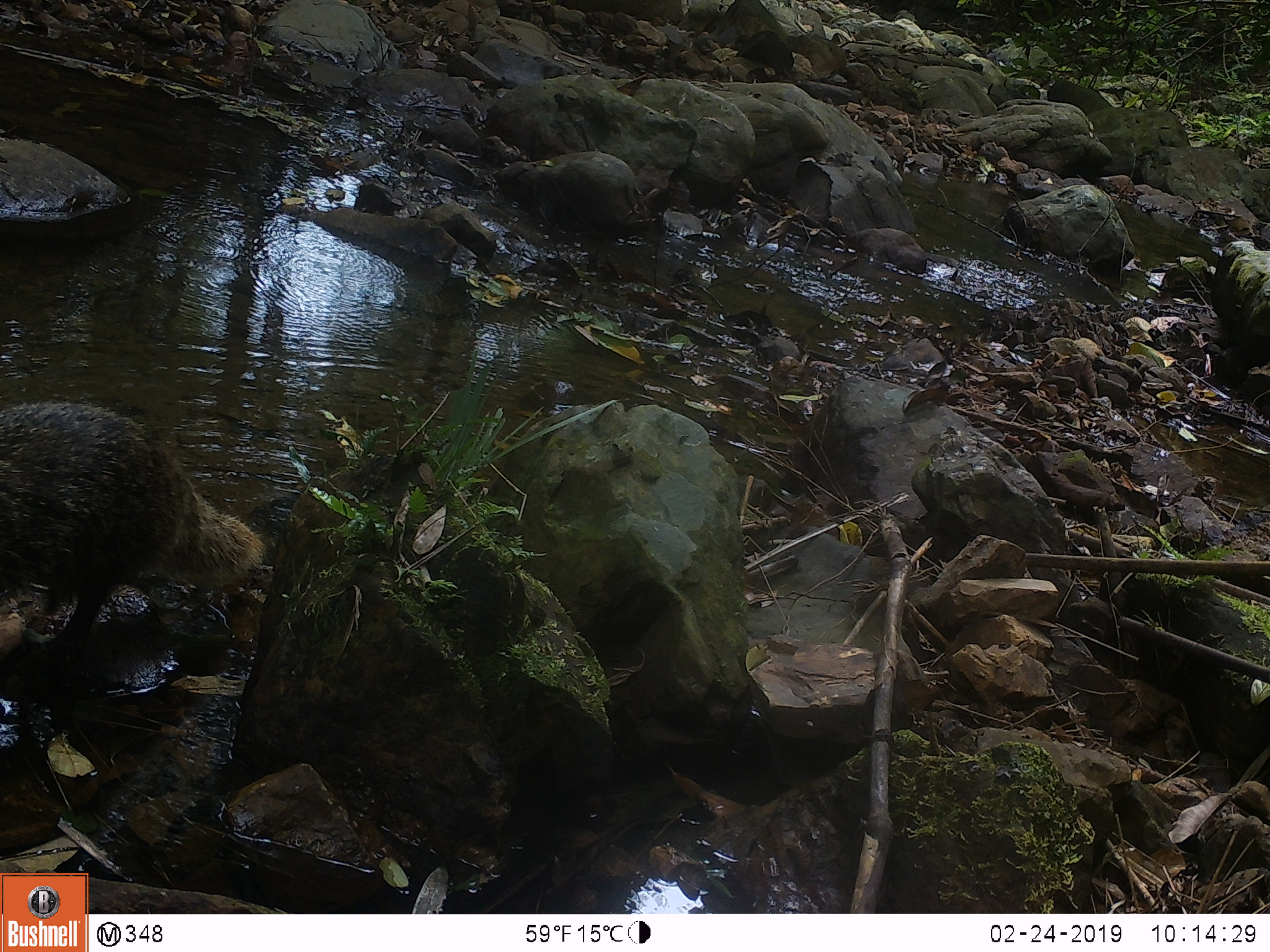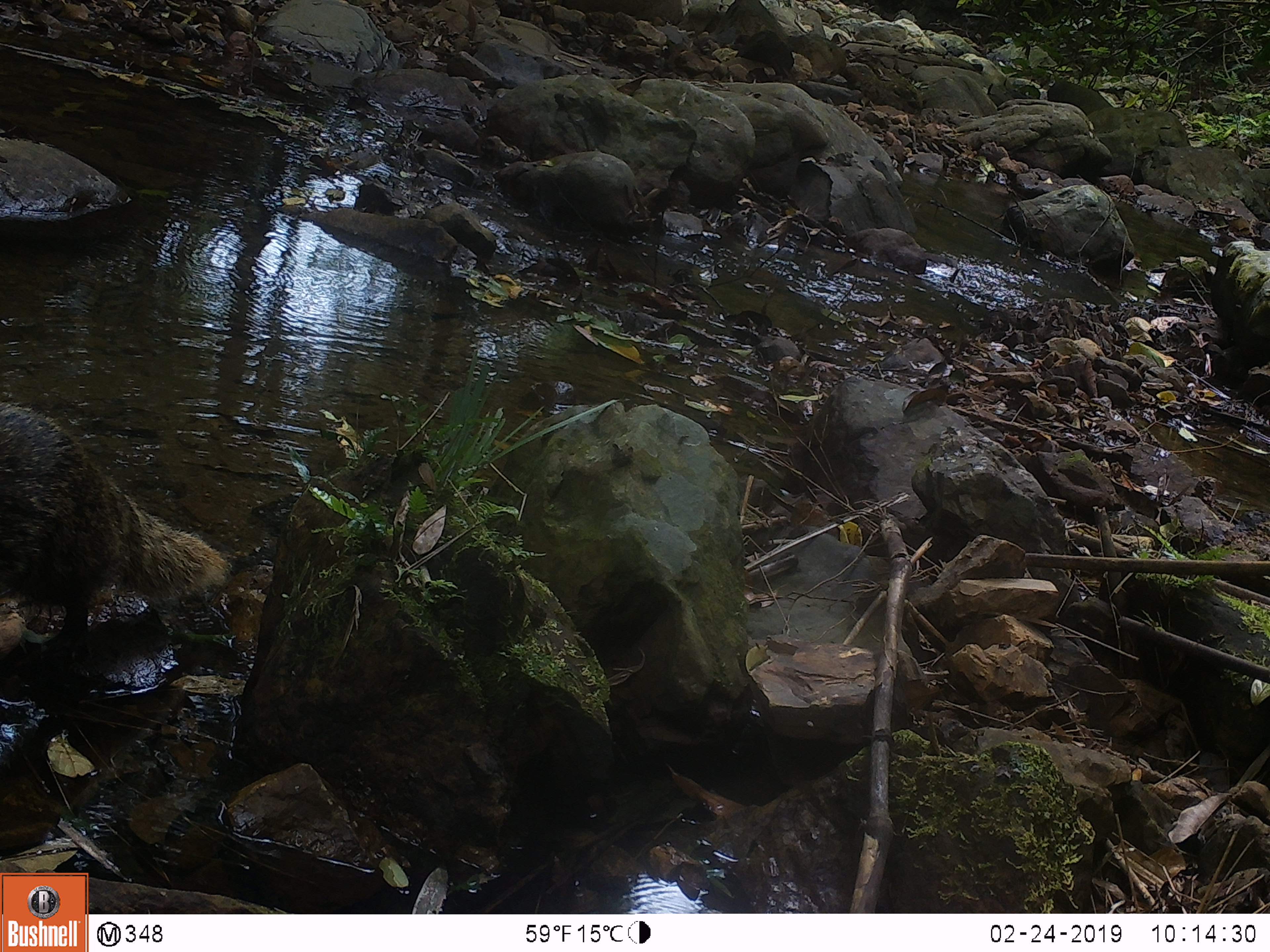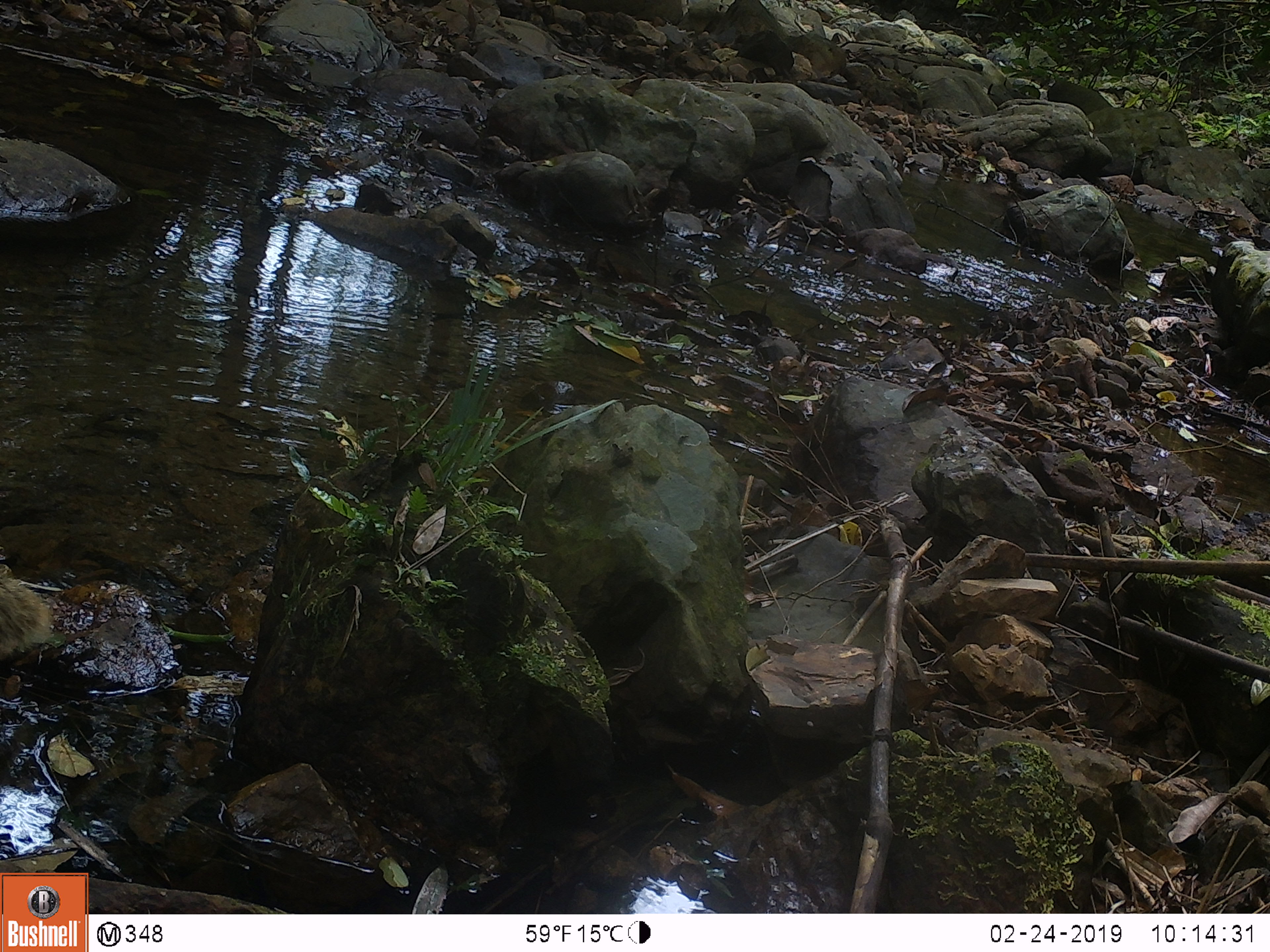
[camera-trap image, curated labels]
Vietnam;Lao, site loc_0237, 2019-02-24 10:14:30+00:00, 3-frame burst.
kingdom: Animalia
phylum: Chordata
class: Mammalia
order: Carnivora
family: Herpestidae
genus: Urva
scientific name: Urva urva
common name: crab-eating mongoose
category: crab eating mongoose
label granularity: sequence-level